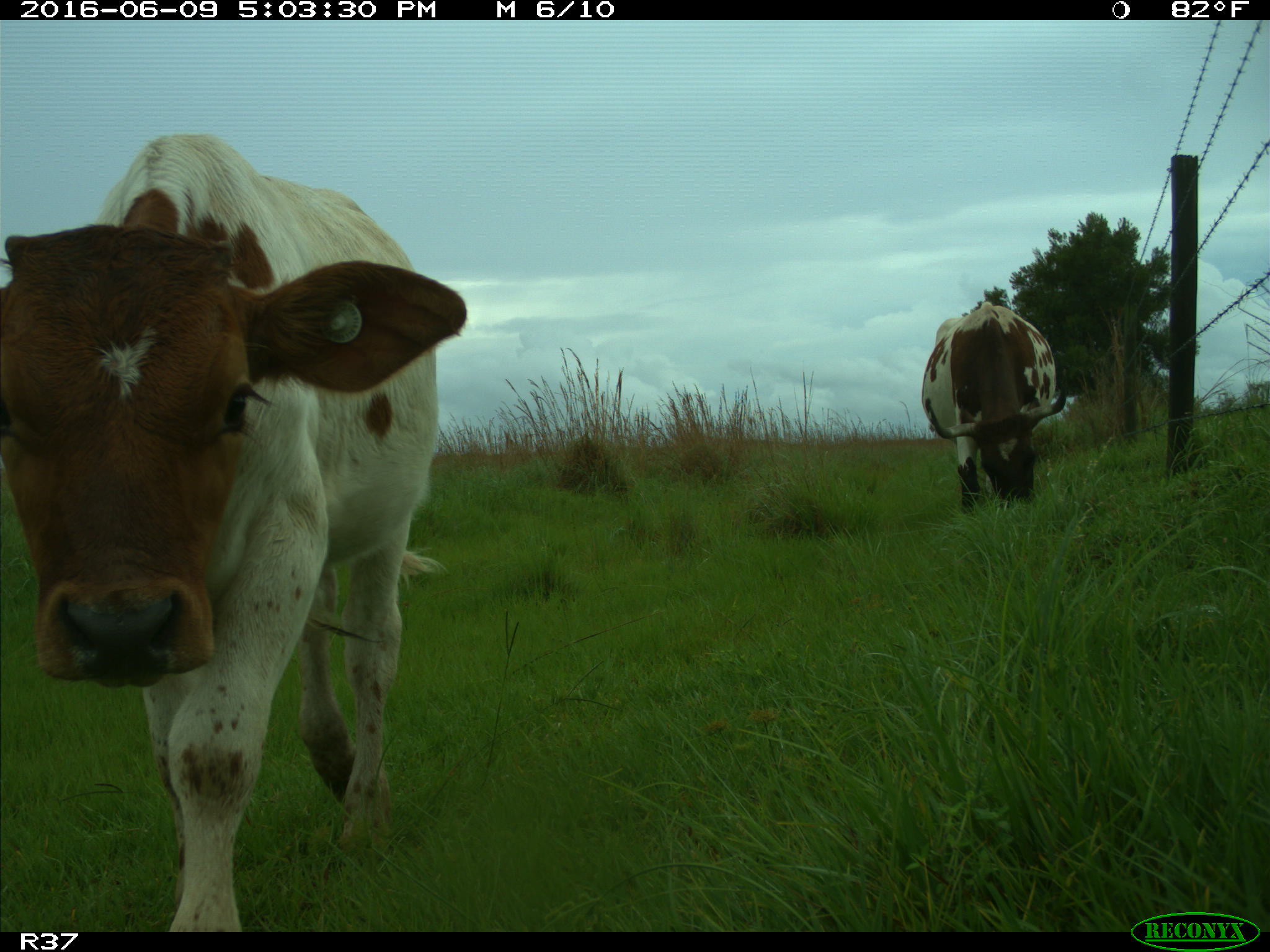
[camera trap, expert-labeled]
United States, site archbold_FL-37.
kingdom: Animalia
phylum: Chordata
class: Mammalia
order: Artiodactyla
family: Bovidae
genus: Bos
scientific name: Bos taurus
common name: domestic cow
Bos taurus (domestic cow).